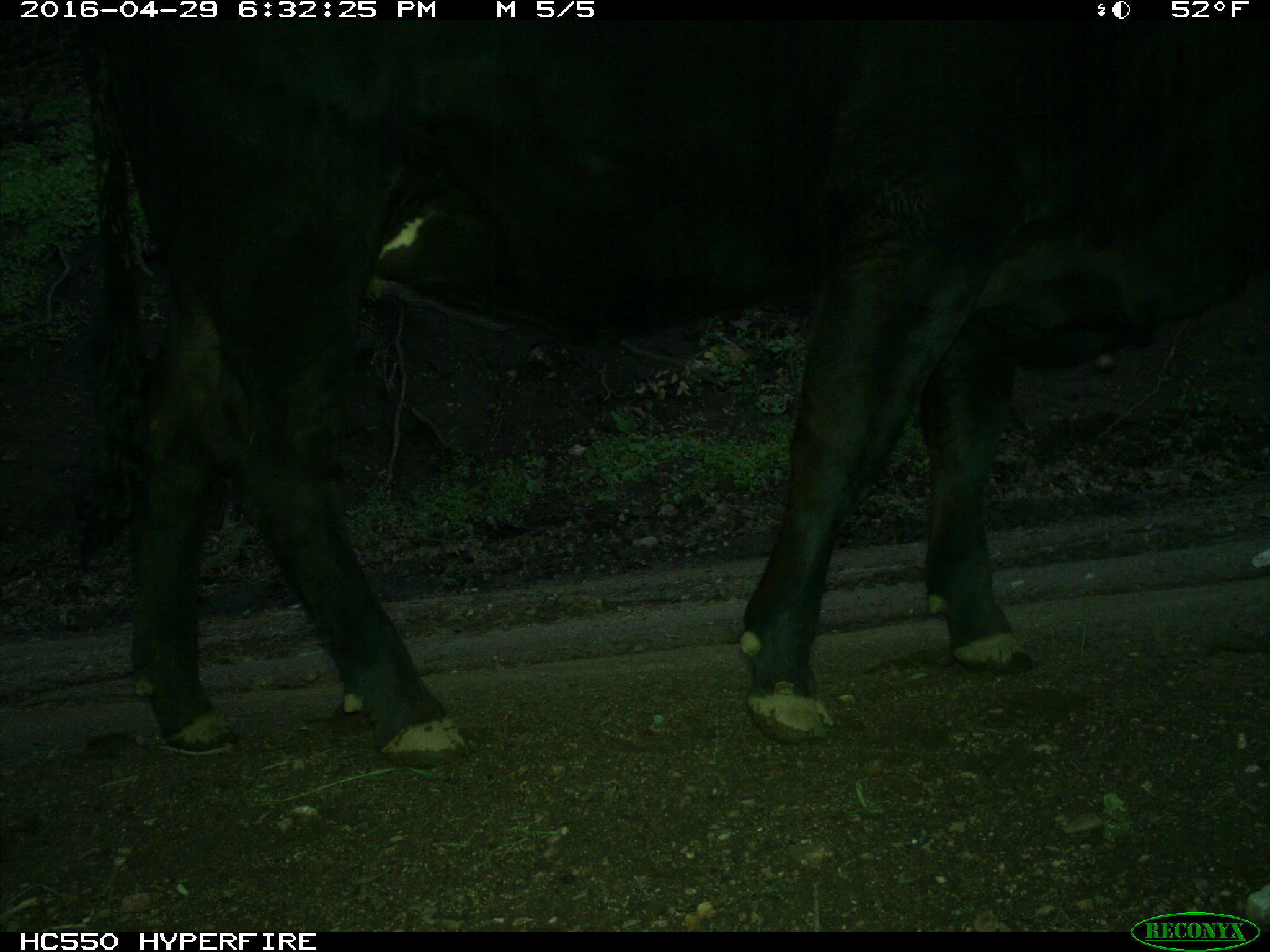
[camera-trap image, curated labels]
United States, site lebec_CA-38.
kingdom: Animalia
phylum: Chordata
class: Mammalia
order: Artiodactyla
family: Bovidae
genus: Bos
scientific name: Bos taurus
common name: domestic cow